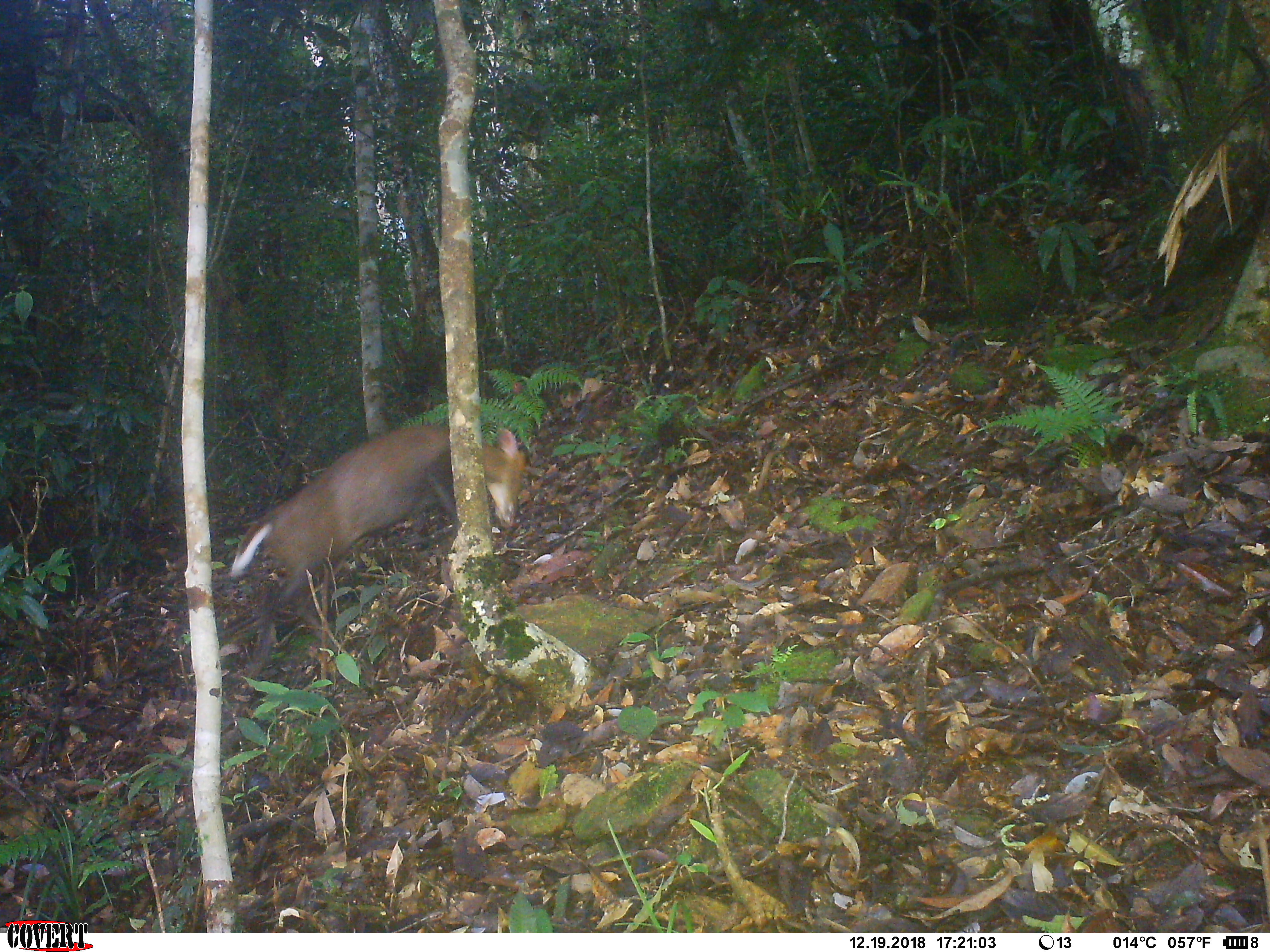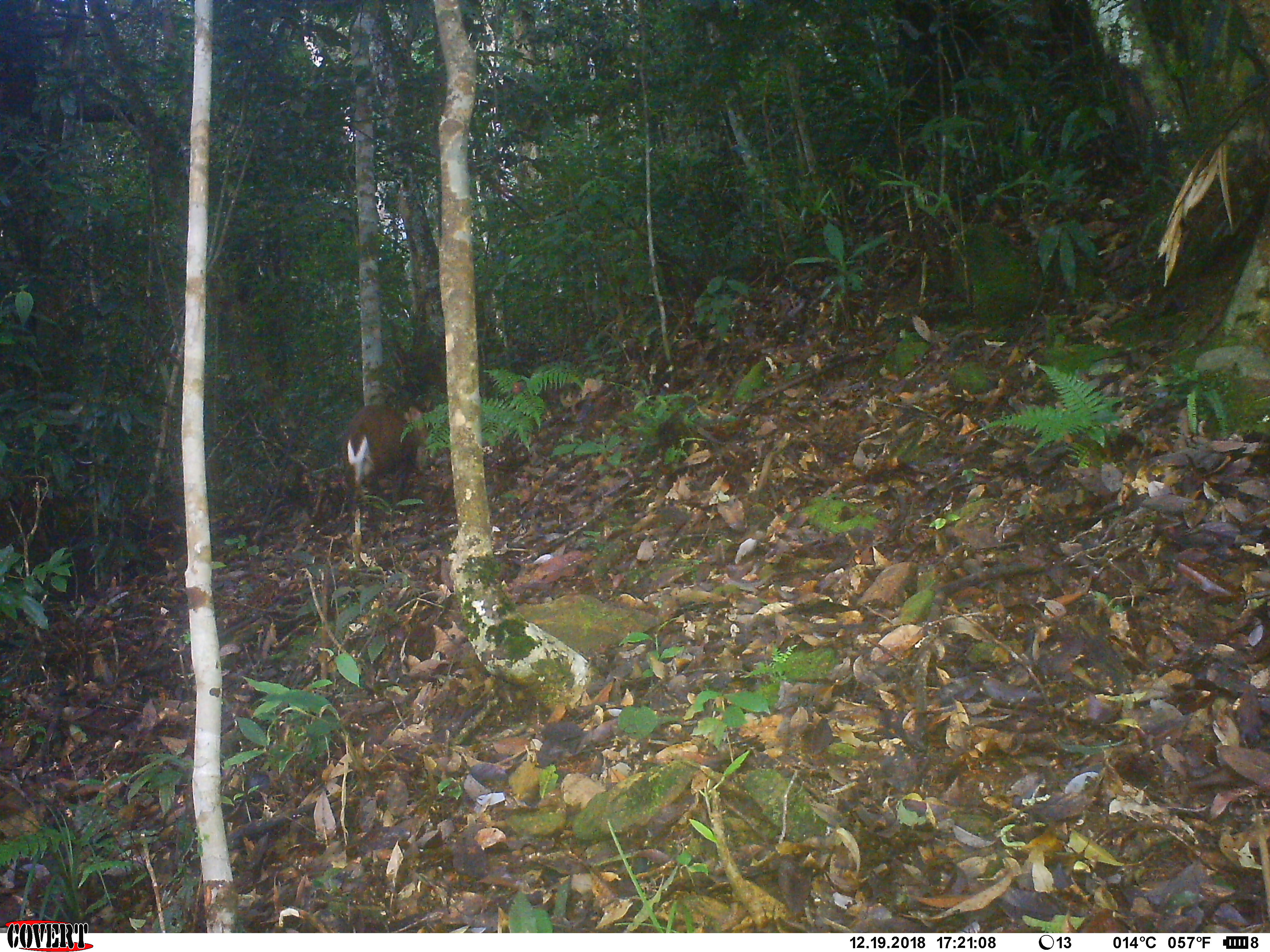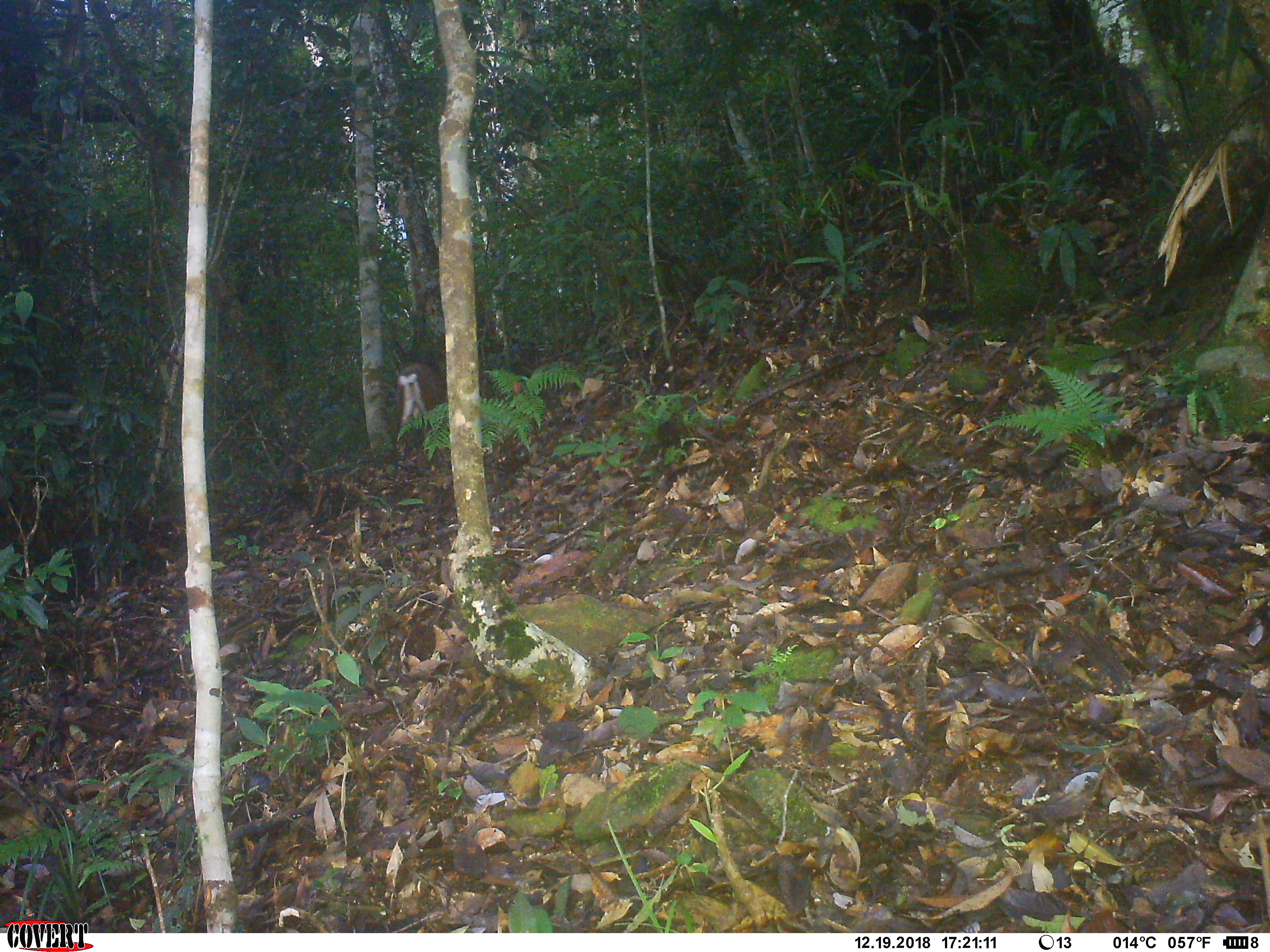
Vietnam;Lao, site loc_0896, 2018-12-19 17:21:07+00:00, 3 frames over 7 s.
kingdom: Animalia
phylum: Chordata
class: Mammalia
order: Artiodactyla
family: Cervidae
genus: Muntiacus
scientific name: Muntiacus rooseveltorum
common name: roosevelt's muntjac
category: roosevelts muntjac group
Roosevelts muntjac group (roosevelt's muntjac) (Muntiacus rooseveltorum). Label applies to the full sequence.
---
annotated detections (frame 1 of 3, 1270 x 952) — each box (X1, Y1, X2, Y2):
roosevelts muntjac group: (229, 423, 526, 679)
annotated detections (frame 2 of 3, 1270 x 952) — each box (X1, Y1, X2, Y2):
roosevelts muntjac group: (341, 404, 429, 493)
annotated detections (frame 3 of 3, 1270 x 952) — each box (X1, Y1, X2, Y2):
roosevelts muntjac group: (396, 362, 443, 427)